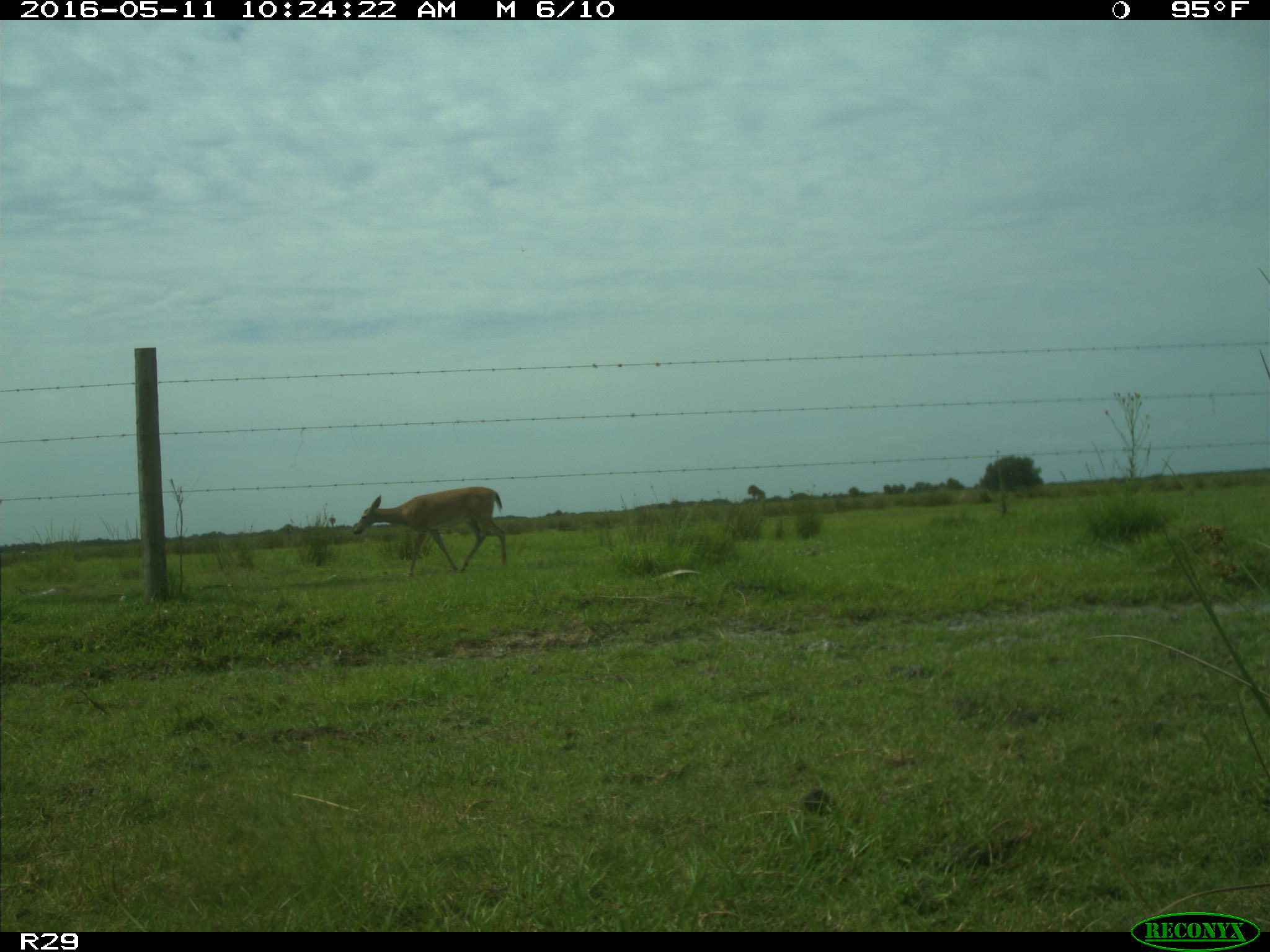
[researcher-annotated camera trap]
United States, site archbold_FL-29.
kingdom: Animalia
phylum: Chordata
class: Mammalia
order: Artiodactyla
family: Cervidae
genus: Odocoileus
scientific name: Odocoileus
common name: deer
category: unidentified deer